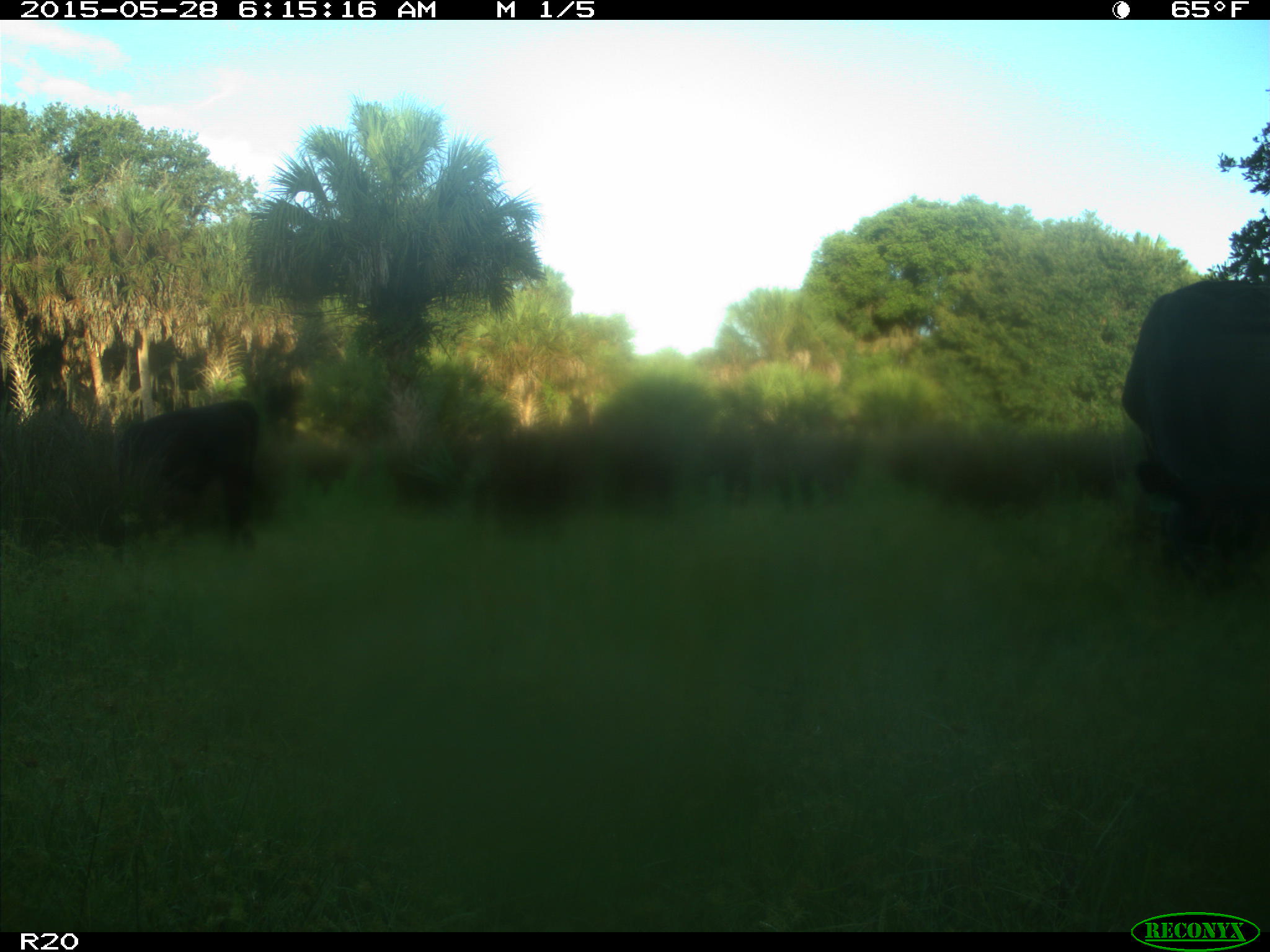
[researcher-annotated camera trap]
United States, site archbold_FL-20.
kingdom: Animalia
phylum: Chordata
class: Mammalia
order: Artiodactyla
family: Bovidae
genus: Bos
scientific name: Bos taurus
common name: domestic cow